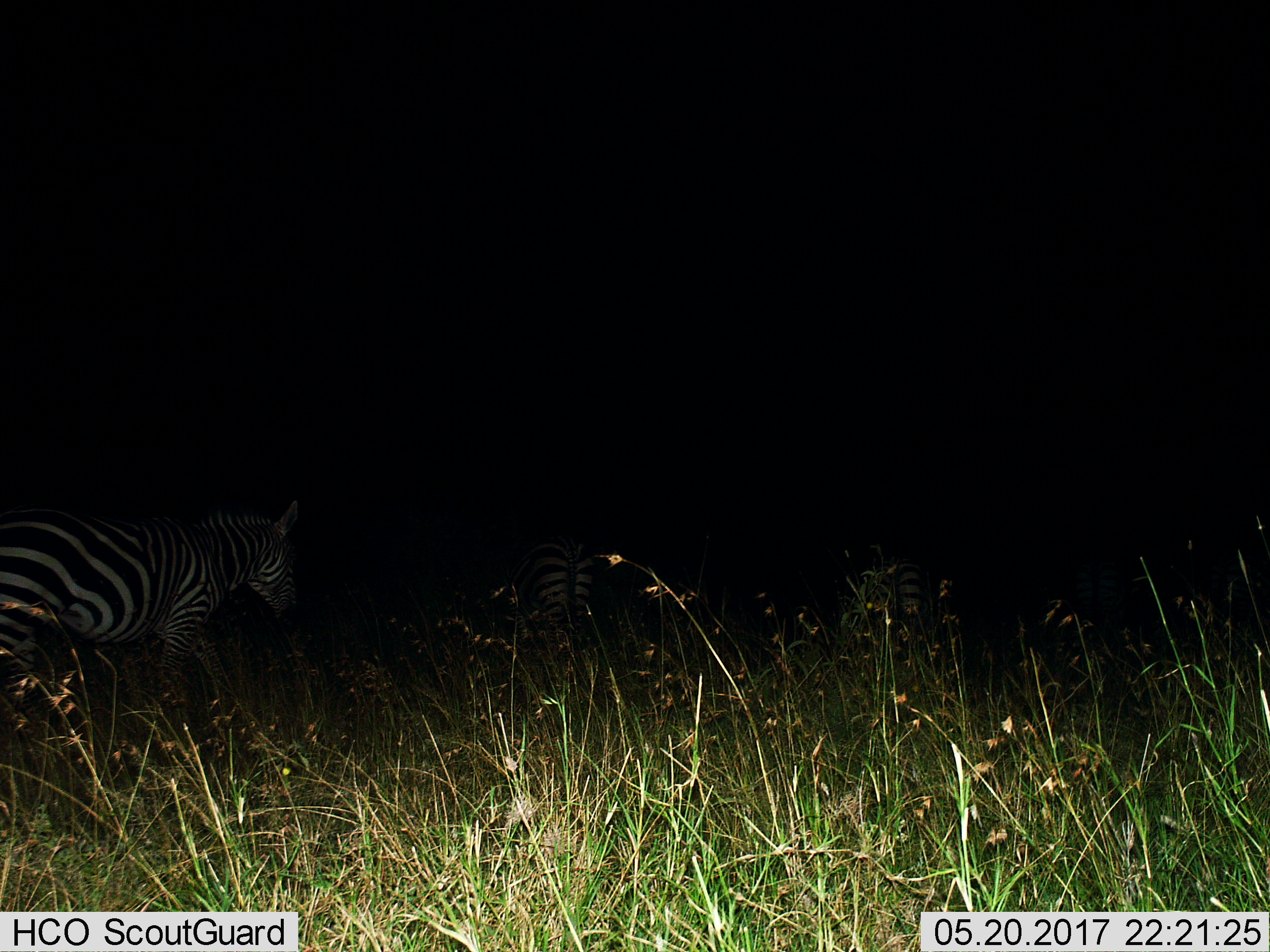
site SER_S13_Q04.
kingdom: Animalia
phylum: Chordata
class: Mammalia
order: Perissodactyla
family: Equidae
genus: Equus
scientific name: Equus quagga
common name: plains zebra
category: zebraplains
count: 2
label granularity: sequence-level